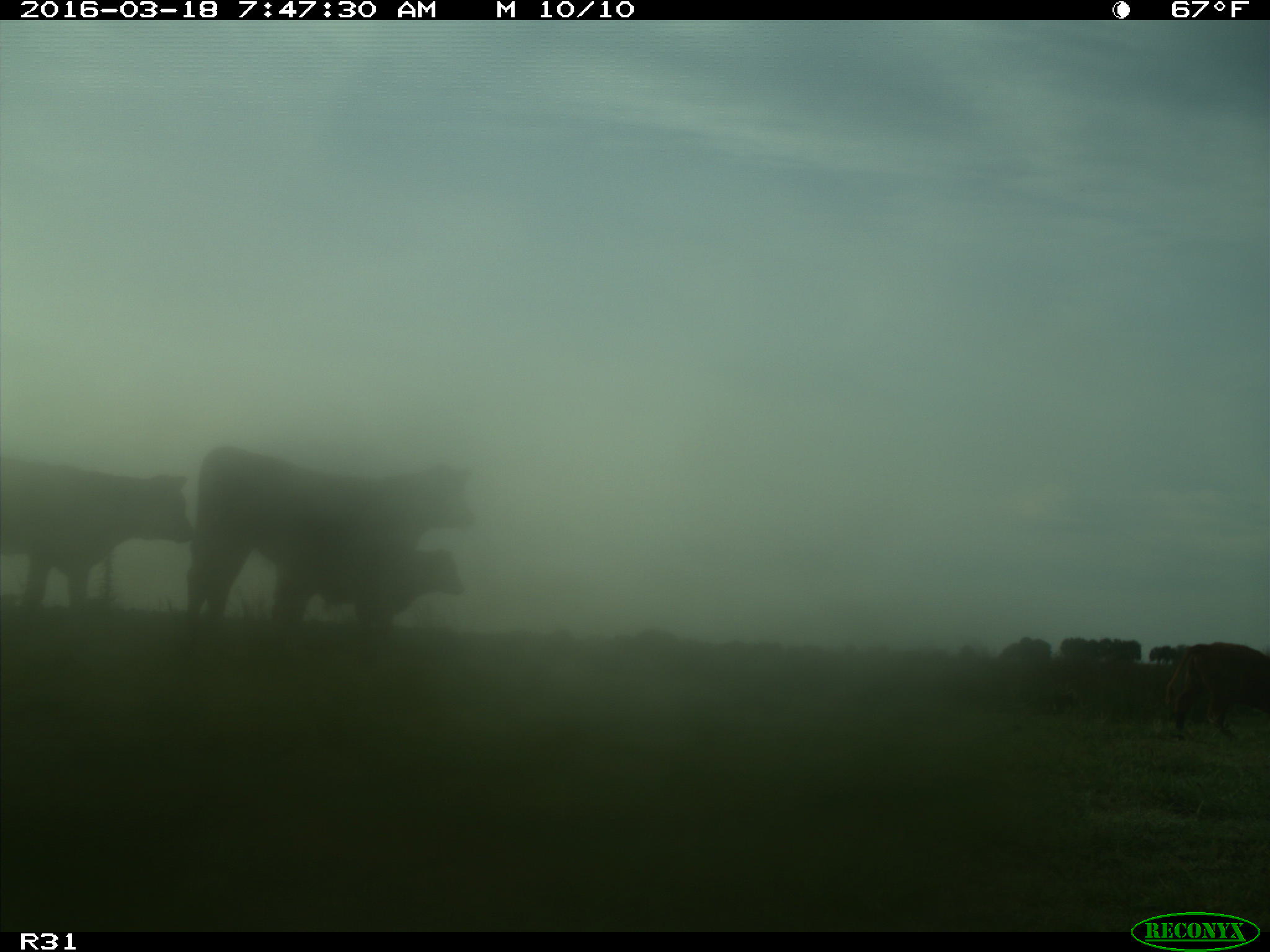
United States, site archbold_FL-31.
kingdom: Animalia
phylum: Chordata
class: Mammalia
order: Artiodactyla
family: Bovidae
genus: Bos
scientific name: Bos taurus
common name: domestic cow